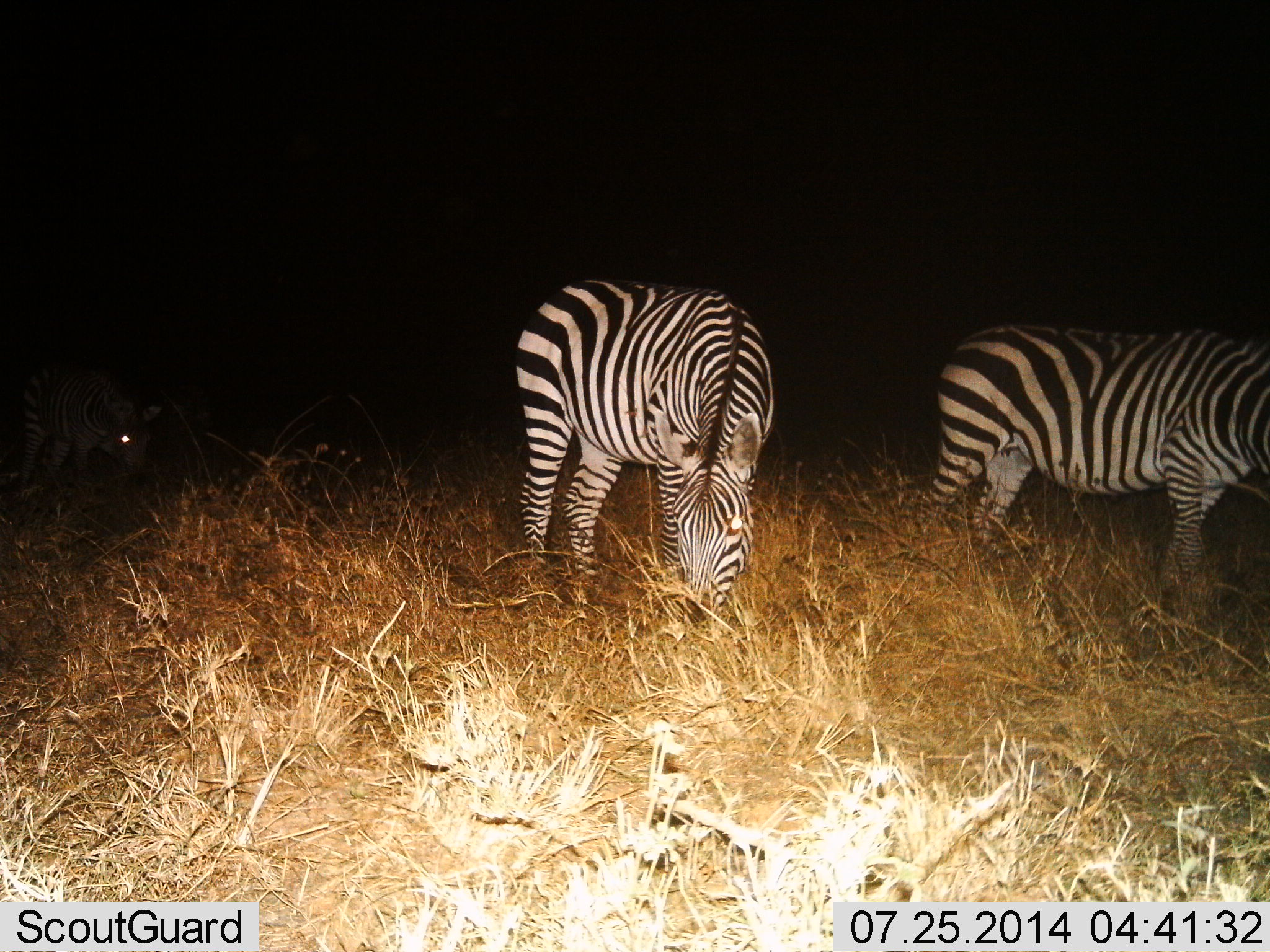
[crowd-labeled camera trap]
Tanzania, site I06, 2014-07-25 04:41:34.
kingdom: Animalia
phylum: Chordata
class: Mammalia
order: Perissodactyla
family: Equidae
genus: Equus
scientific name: Equus quagga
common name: plains zebra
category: zebra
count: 3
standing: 45%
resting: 0%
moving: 0%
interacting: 0%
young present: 9%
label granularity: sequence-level